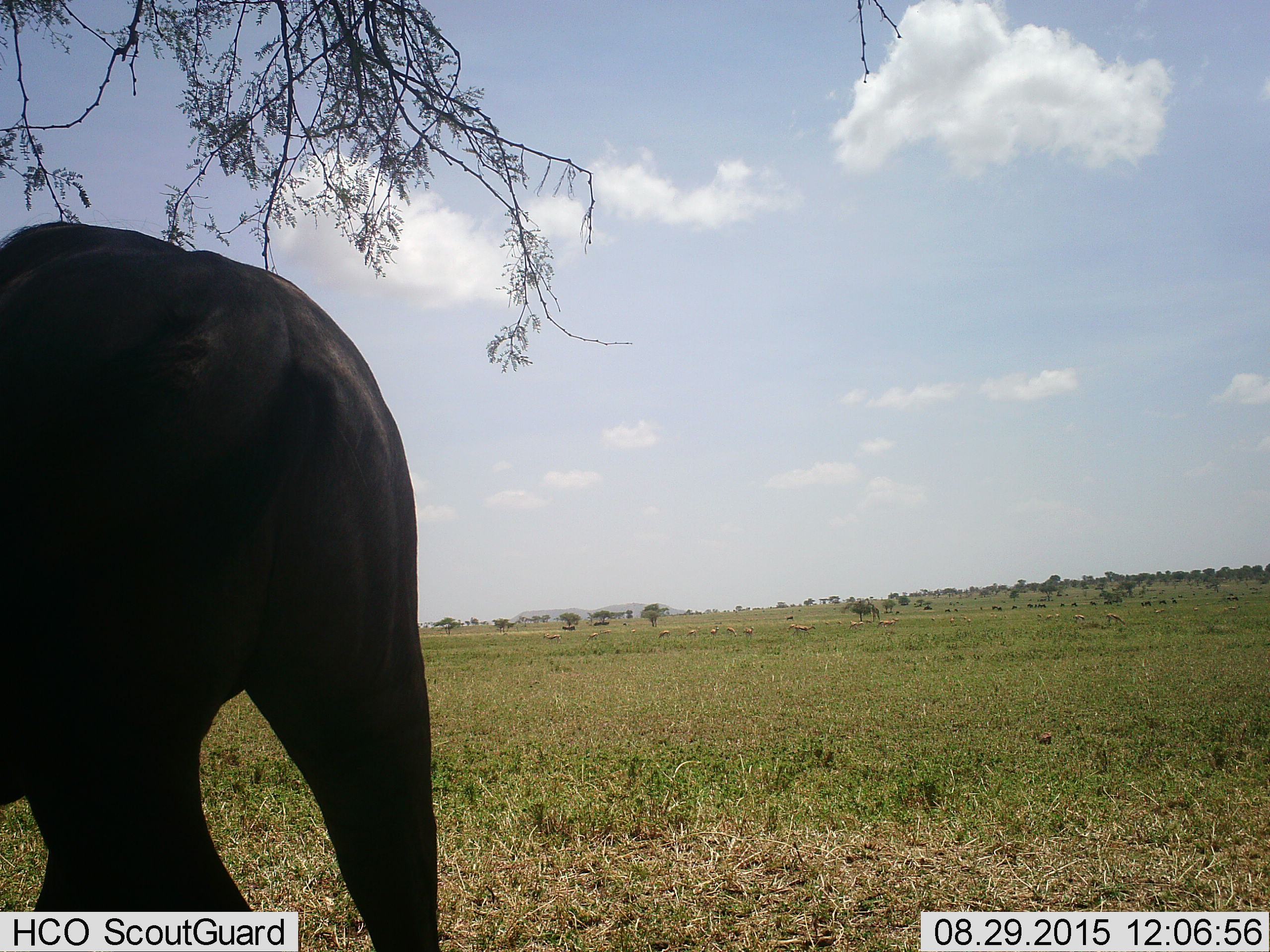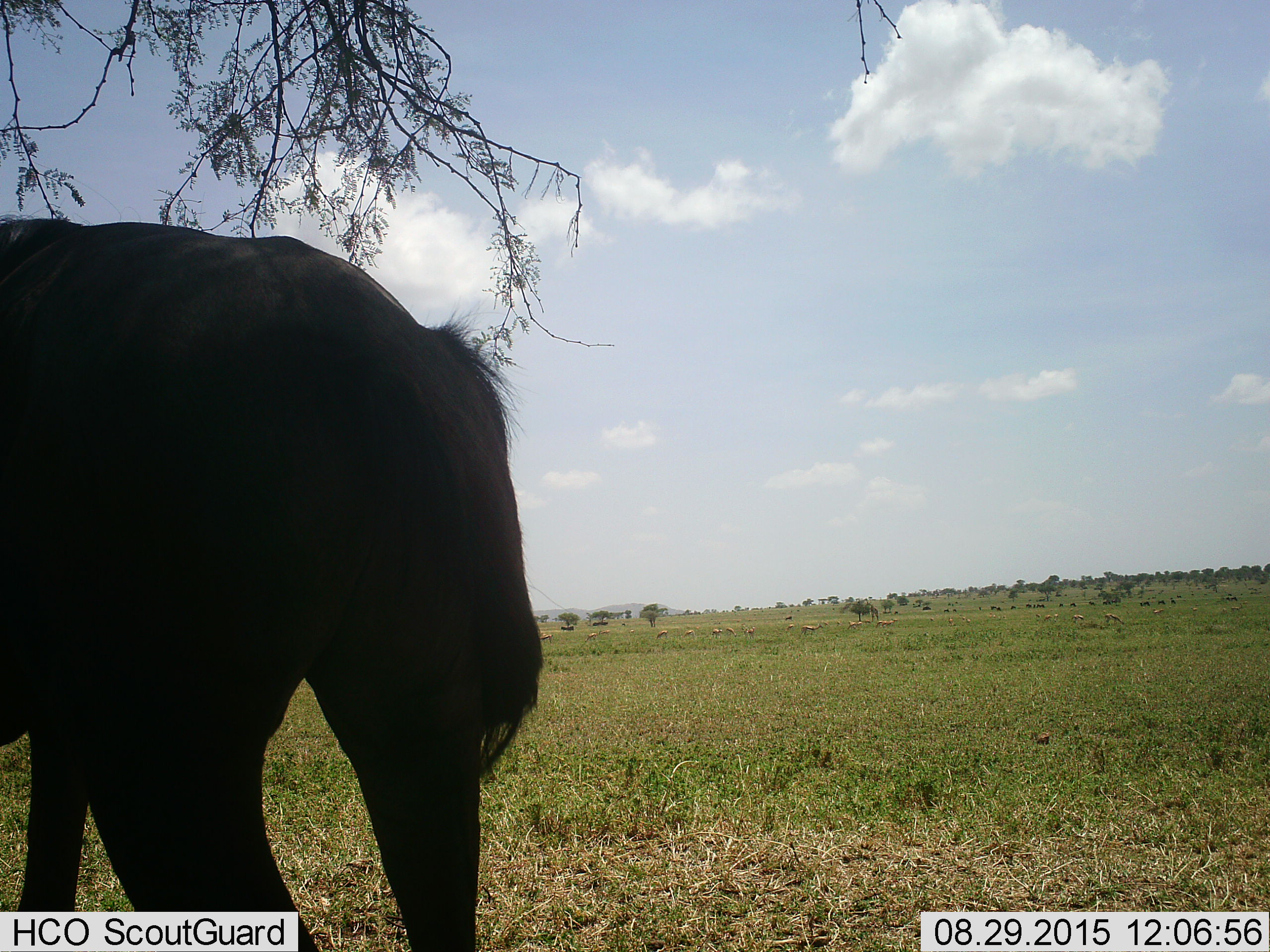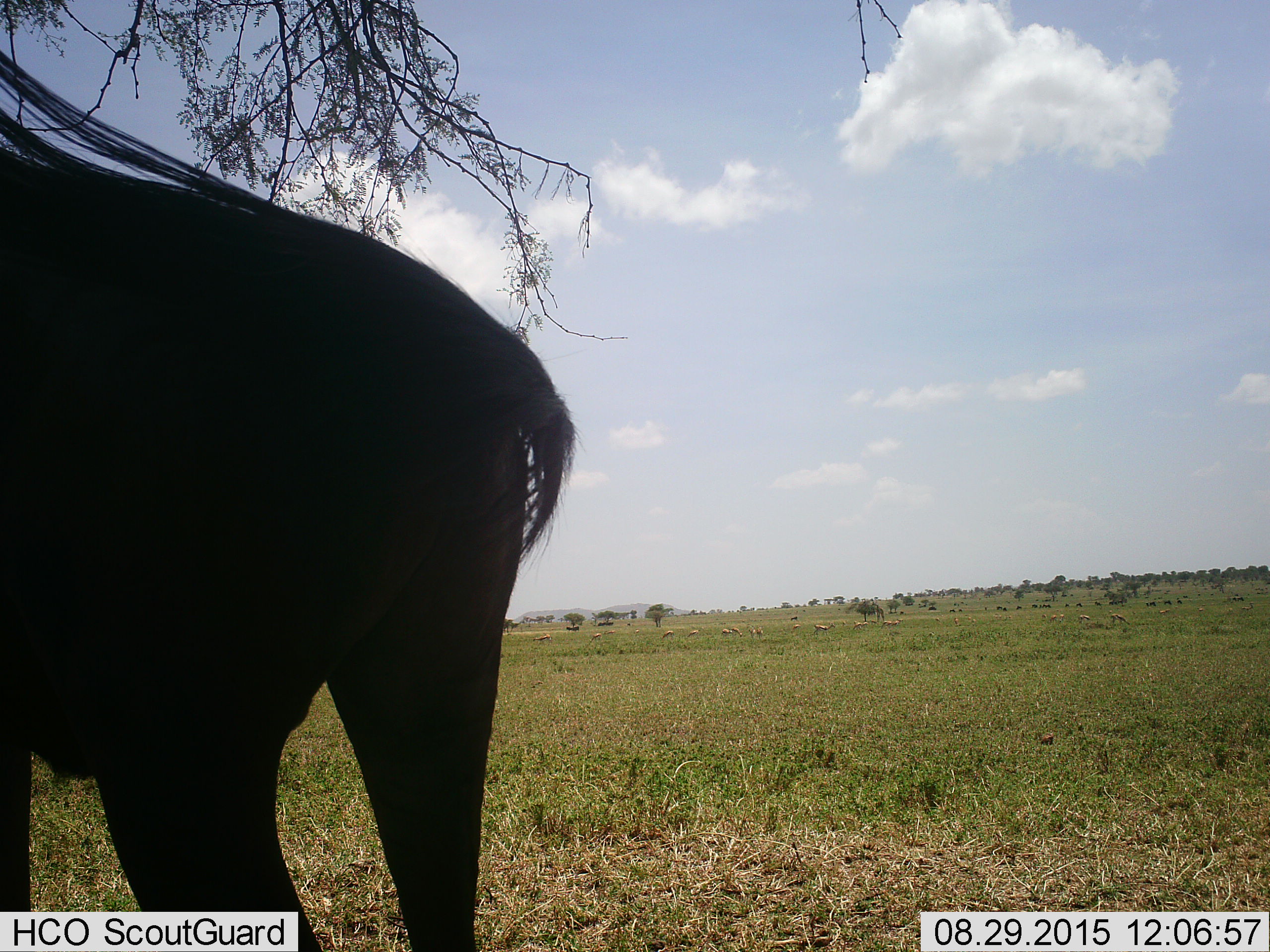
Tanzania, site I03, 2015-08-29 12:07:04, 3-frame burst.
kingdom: Animalia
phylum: Chordata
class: Mammalia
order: Artiodactyla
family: Bovidae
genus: Connochaetes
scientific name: Connochaetes taurinus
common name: blue wildebeest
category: wildebeest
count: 1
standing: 60%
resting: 0%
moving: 20%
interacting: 0%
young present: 0%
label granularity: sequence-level